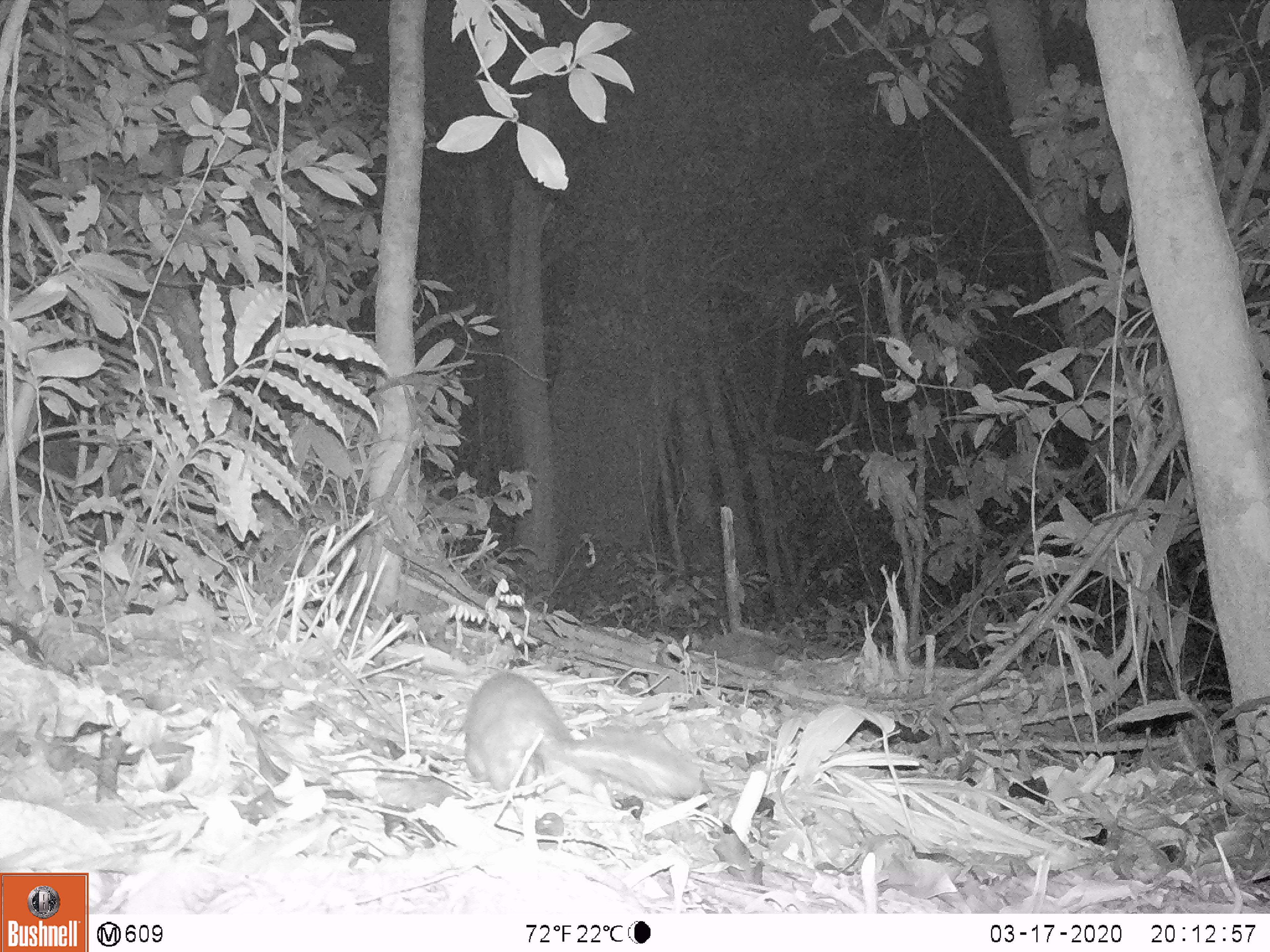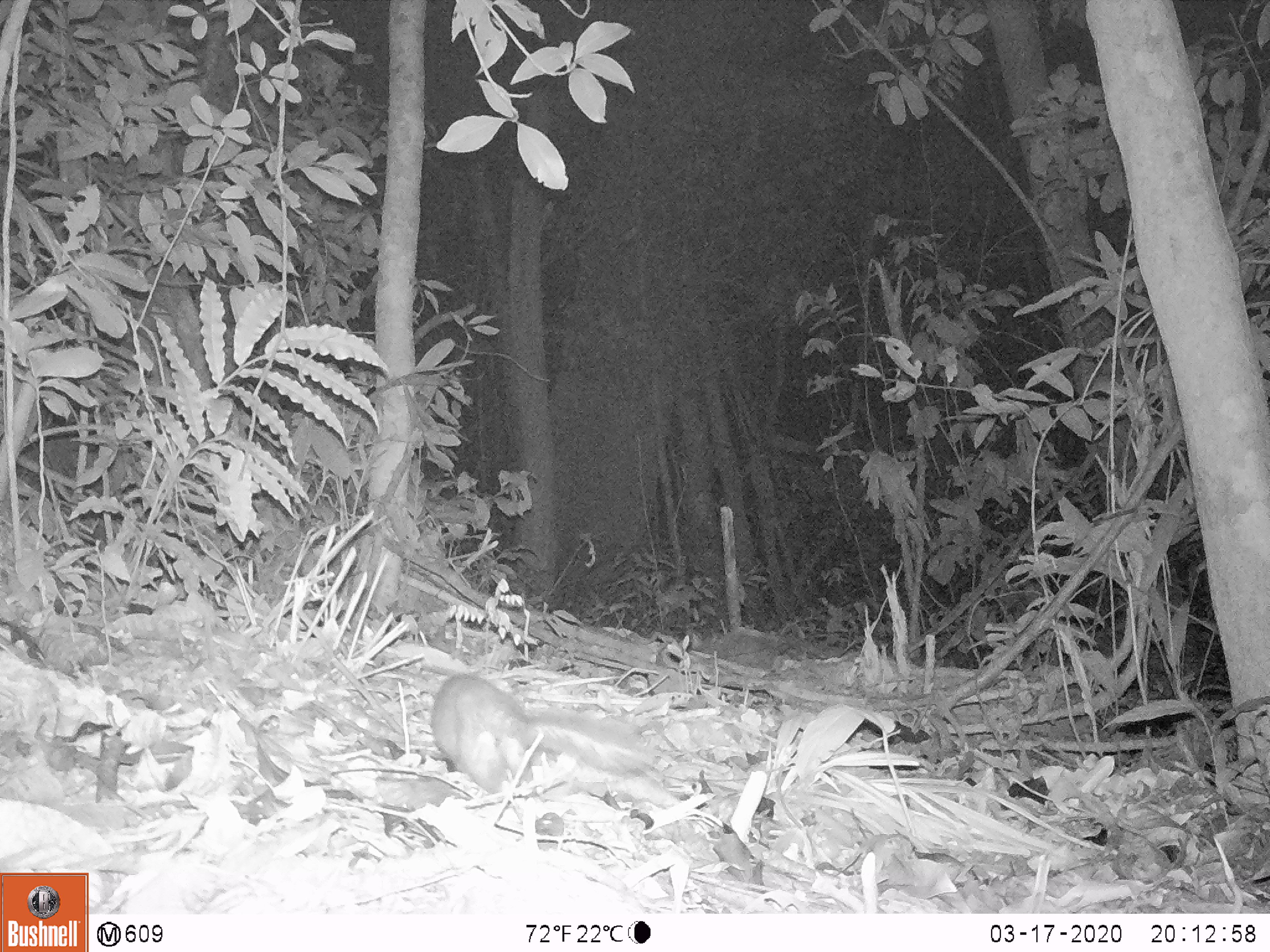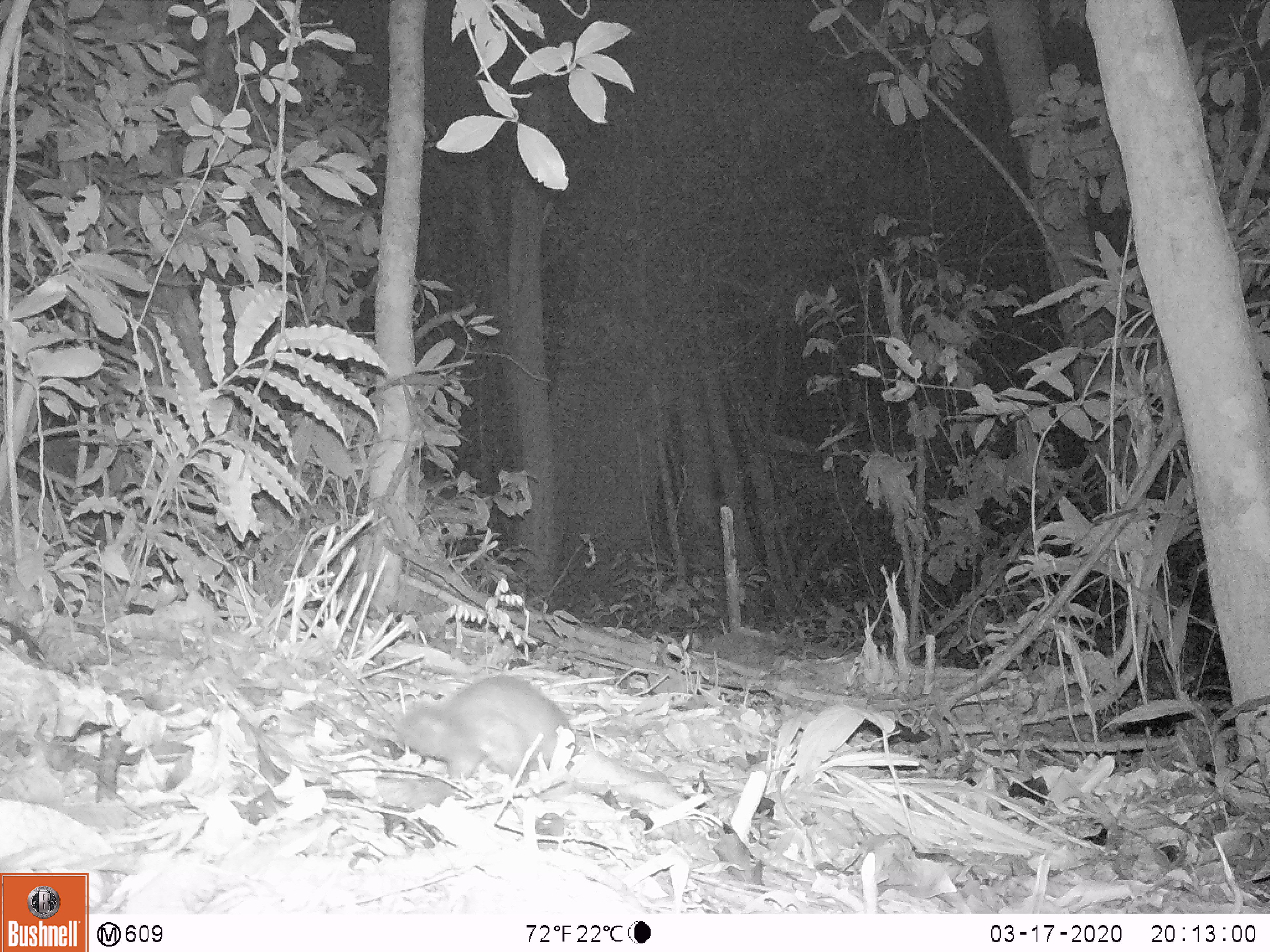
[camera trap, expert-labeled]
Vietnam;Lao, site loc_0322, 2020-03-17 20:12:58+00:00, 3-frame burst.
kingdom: Animalia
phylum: Chordata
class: Mammalia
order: Carnivora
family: Mustelidae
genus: Melogale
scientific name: Melogale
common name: ferret badger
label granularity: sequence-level